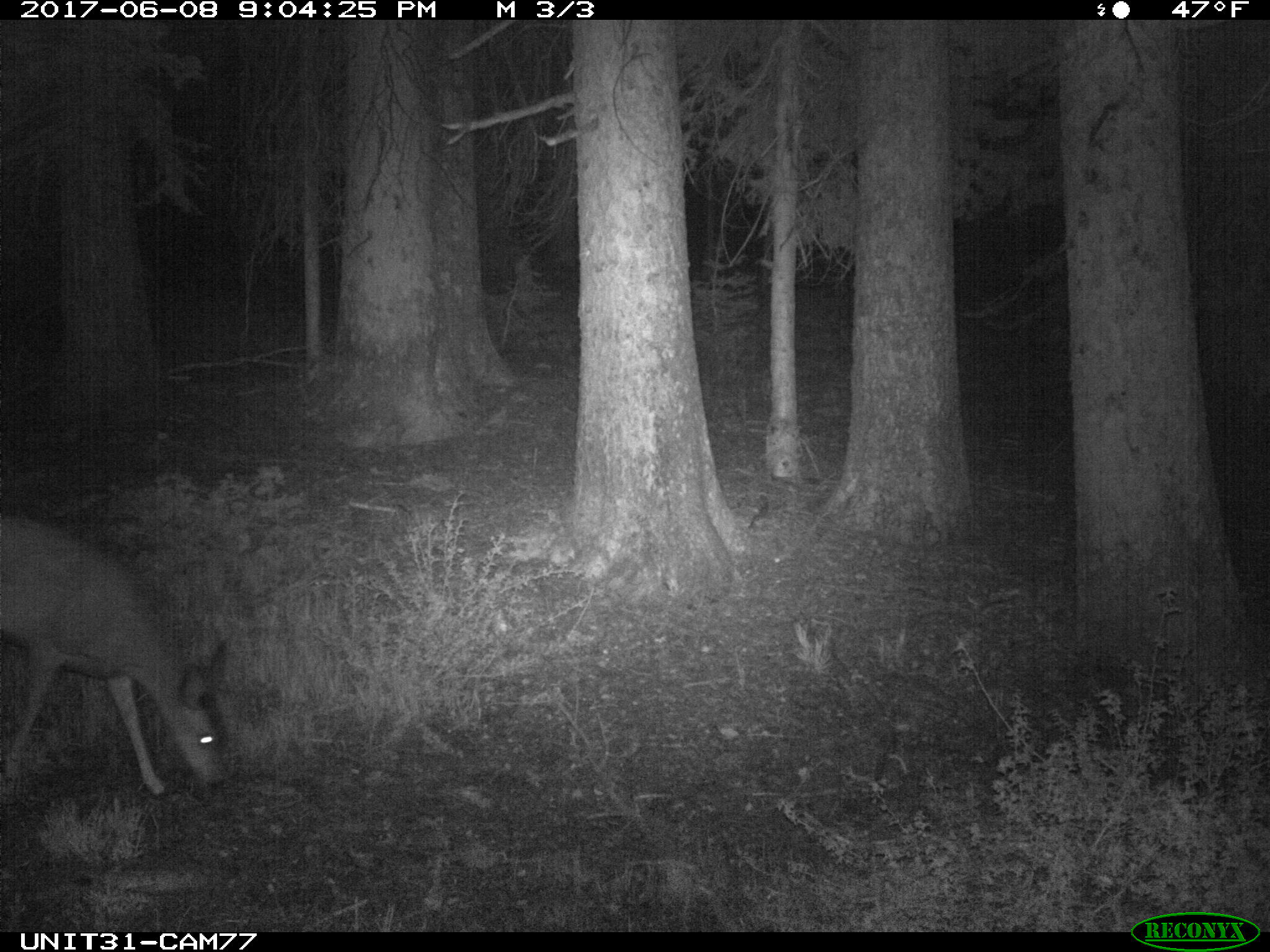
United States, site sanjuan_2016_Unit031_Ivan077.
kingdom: Animalia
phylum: Chordata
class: Mammalia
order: Artiodactyla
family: Cervidae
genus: Odocoileus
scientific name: Odocoileus hemionus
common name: mule deer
Odocoileus hemionus (mule deer).